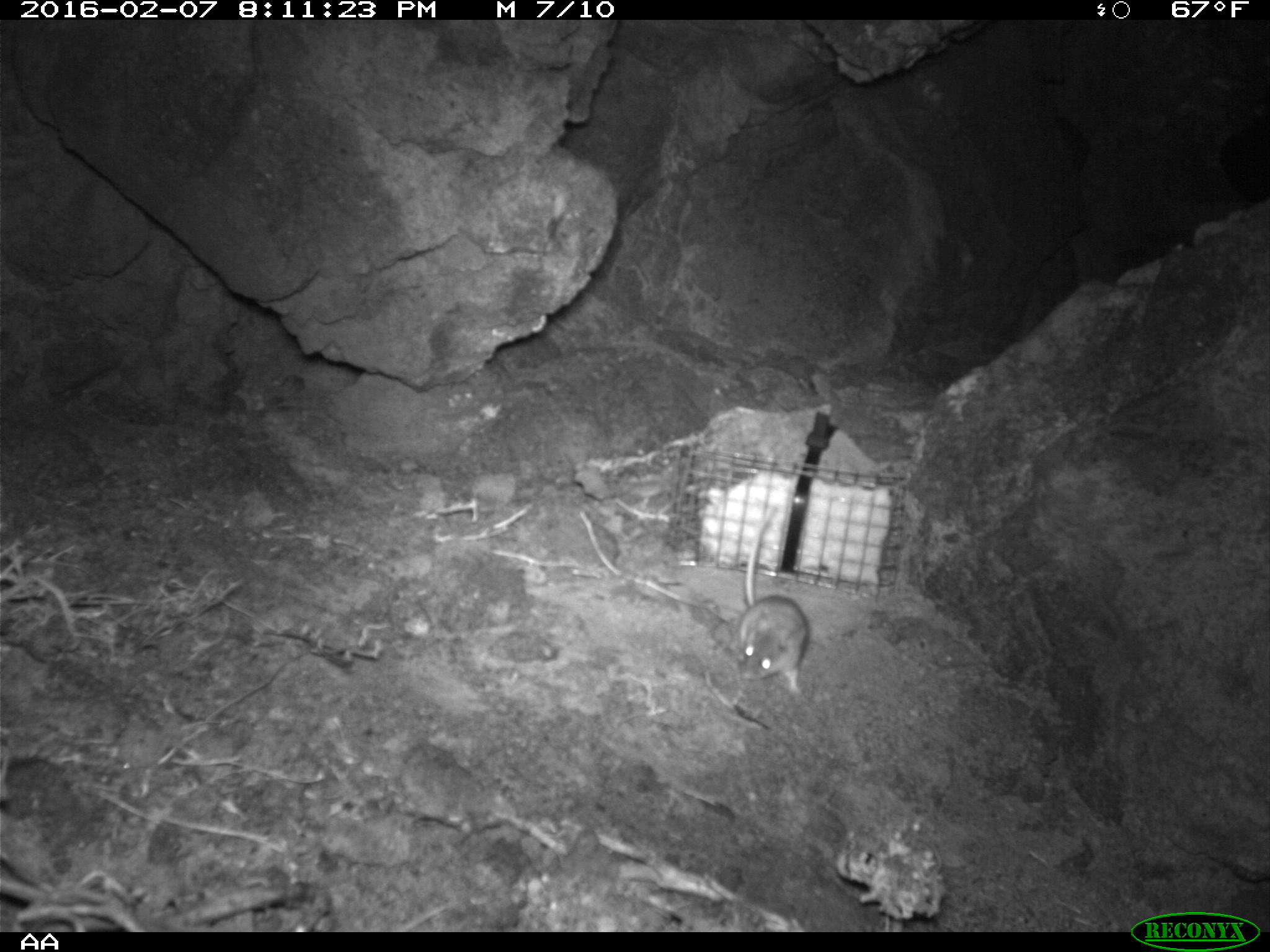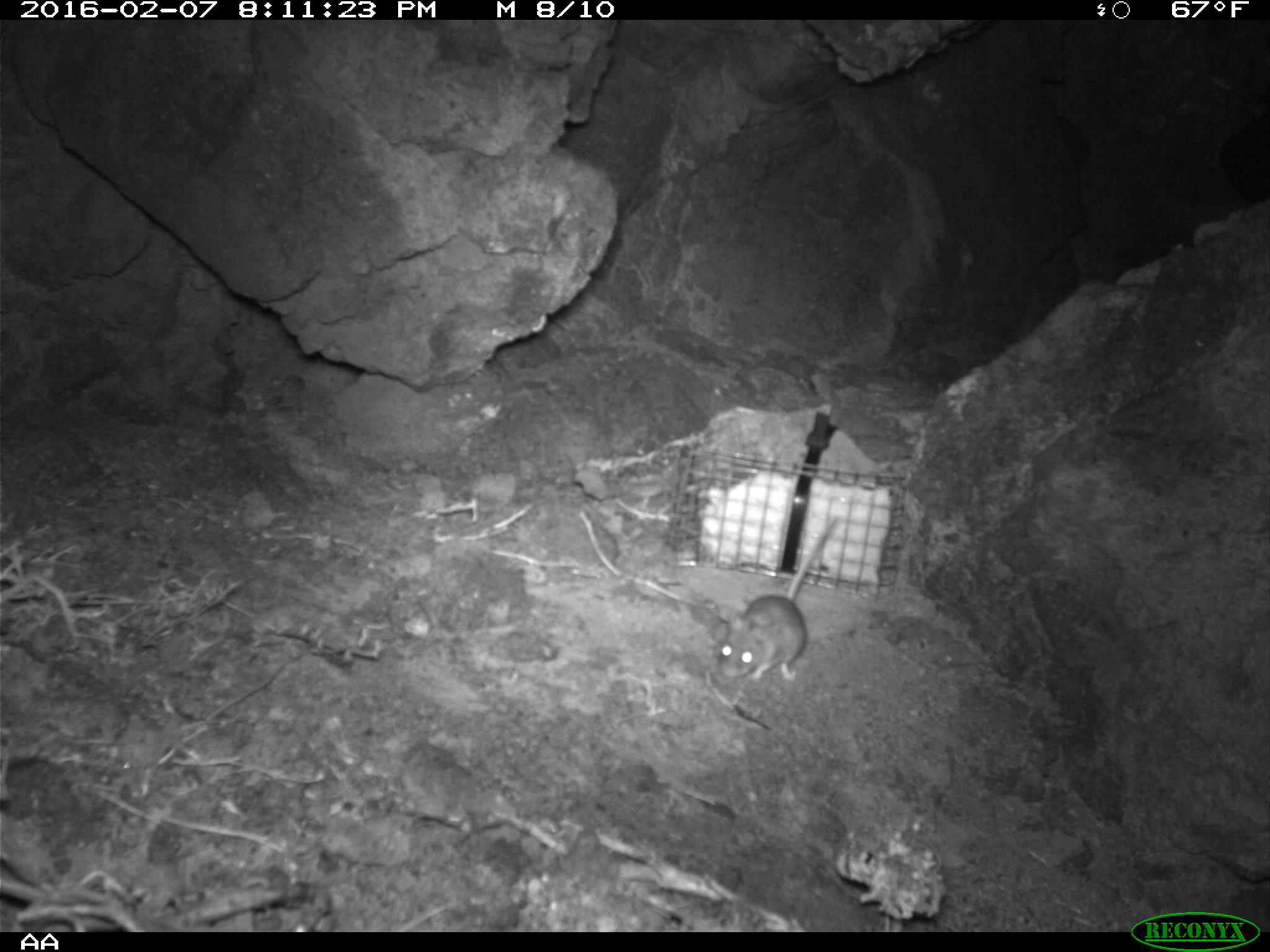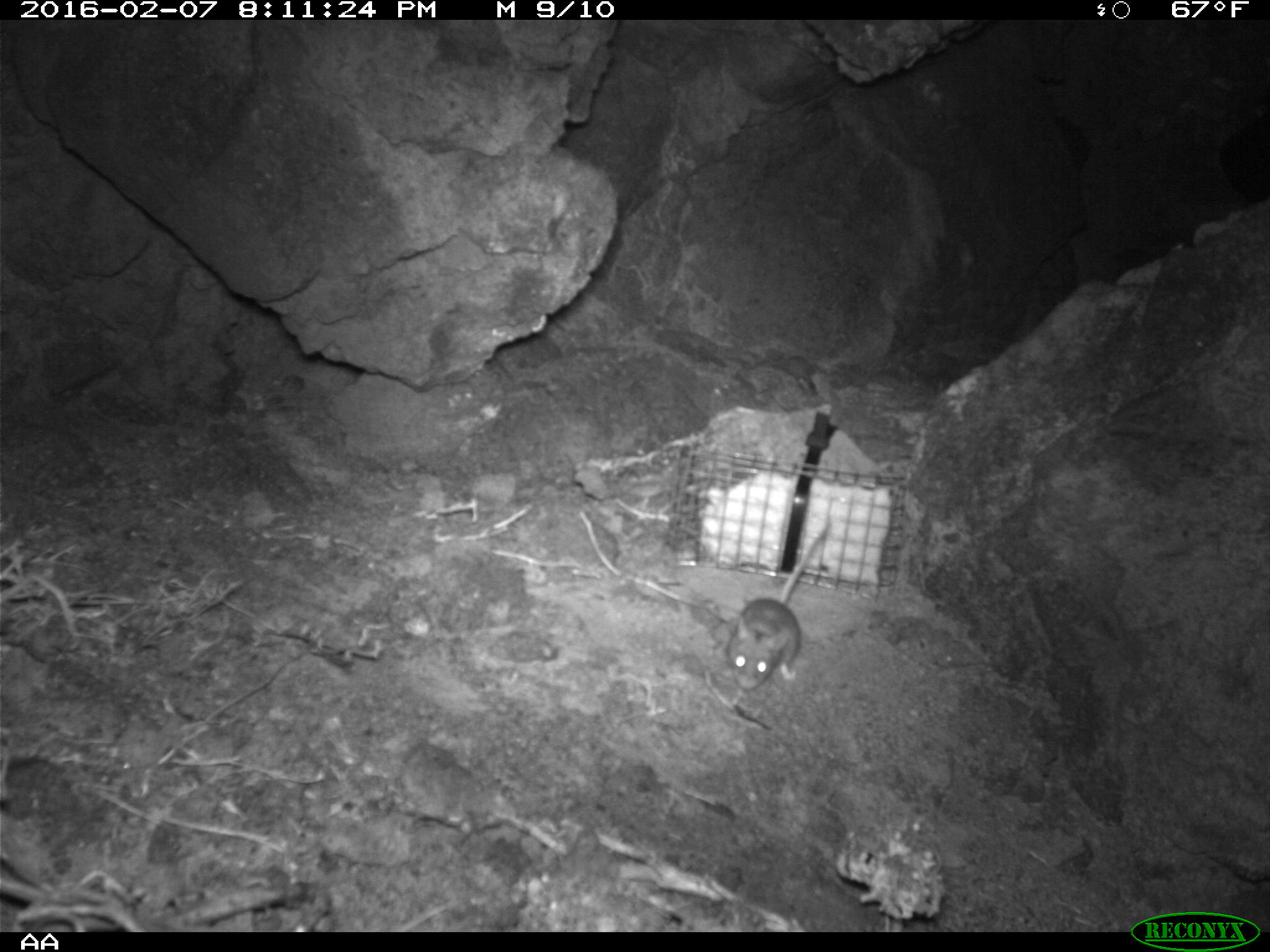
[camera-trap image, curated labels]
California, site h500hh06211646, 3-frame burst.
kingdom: Animalia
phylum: Chordata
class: Mammalia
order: Rodentia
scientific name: Rodentia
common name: rodent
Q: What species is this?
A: Rodent (Rodentia).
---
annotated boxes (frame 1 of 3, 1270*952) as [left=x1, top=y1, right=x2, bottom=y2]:
rodent: [left=735, top=505, right=807, bottom=697]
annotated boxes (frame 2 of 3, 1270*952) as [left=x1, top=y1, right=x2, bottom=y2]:
rodent: [left=718, top=518, right=837, bottom=683]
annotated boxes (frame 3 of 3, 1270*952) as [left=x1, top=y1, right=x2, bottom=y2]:
rodent: [left=727, top=505, right=833, bottom=689]